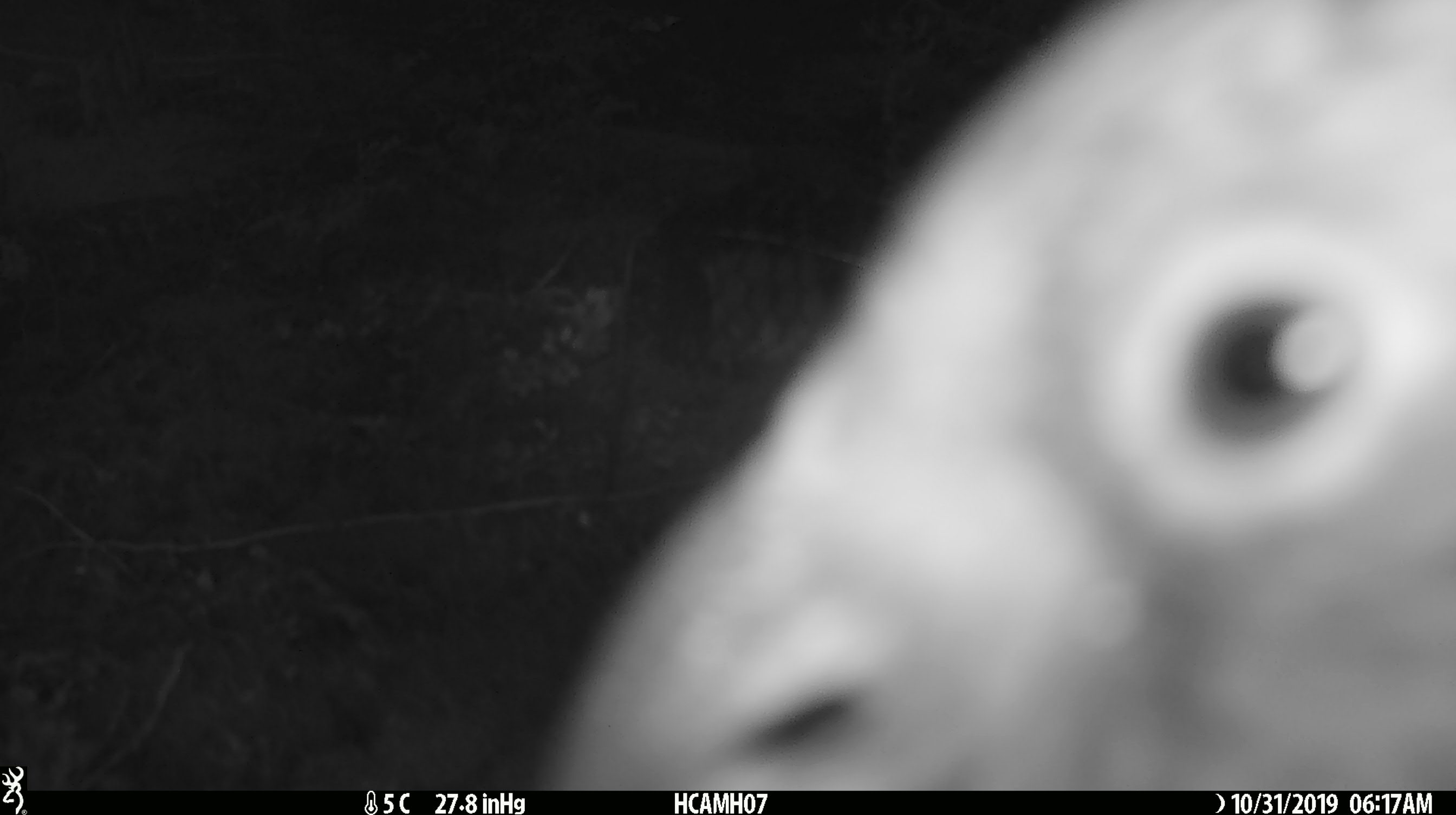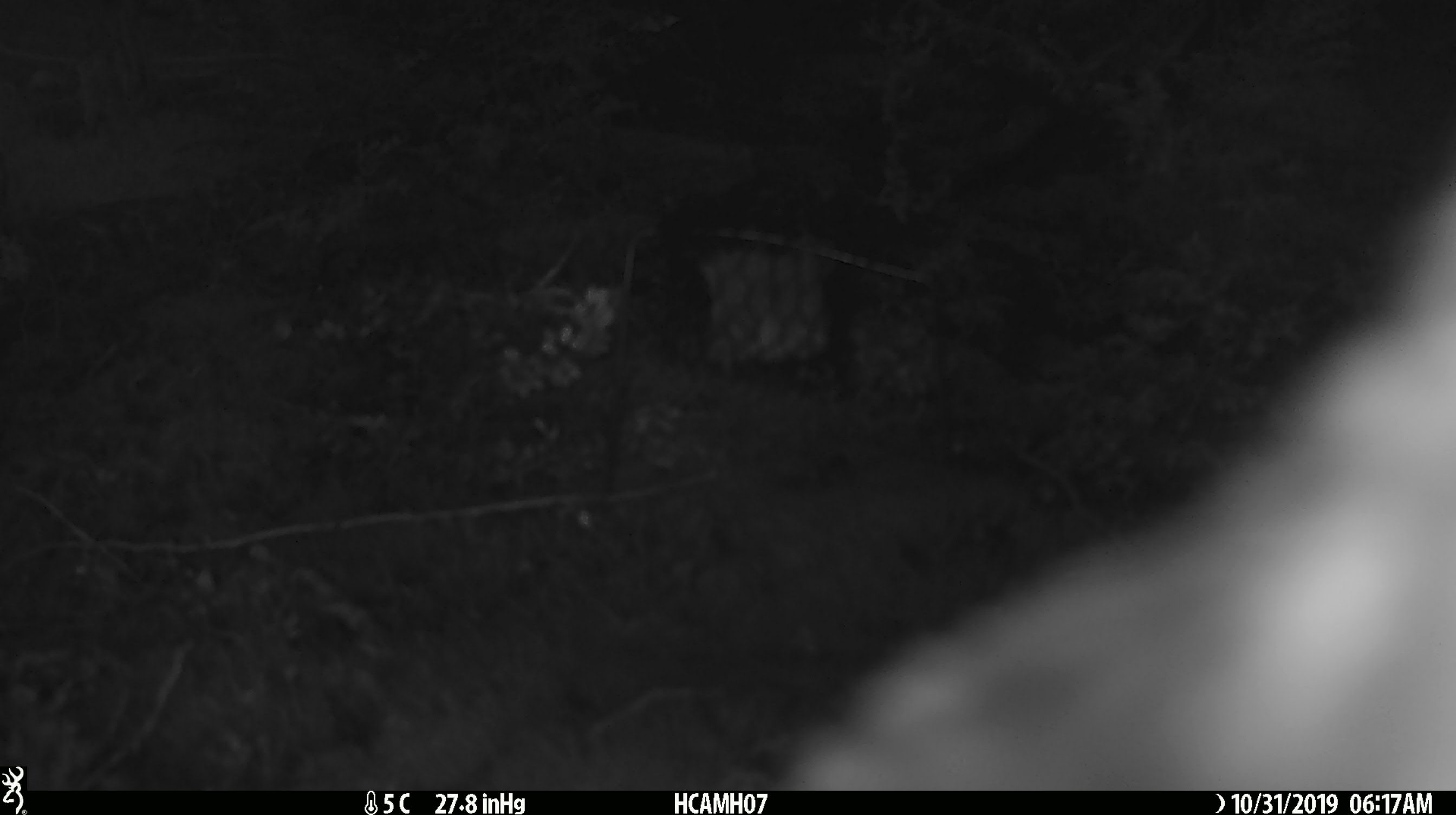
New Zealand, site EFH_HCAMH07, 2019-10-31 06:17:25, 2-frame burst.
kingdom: Animalia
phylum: Chordata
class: Aves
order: Psittaciformes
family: Strigopidae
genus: Nestor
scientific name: Nestor notabilis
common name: kea